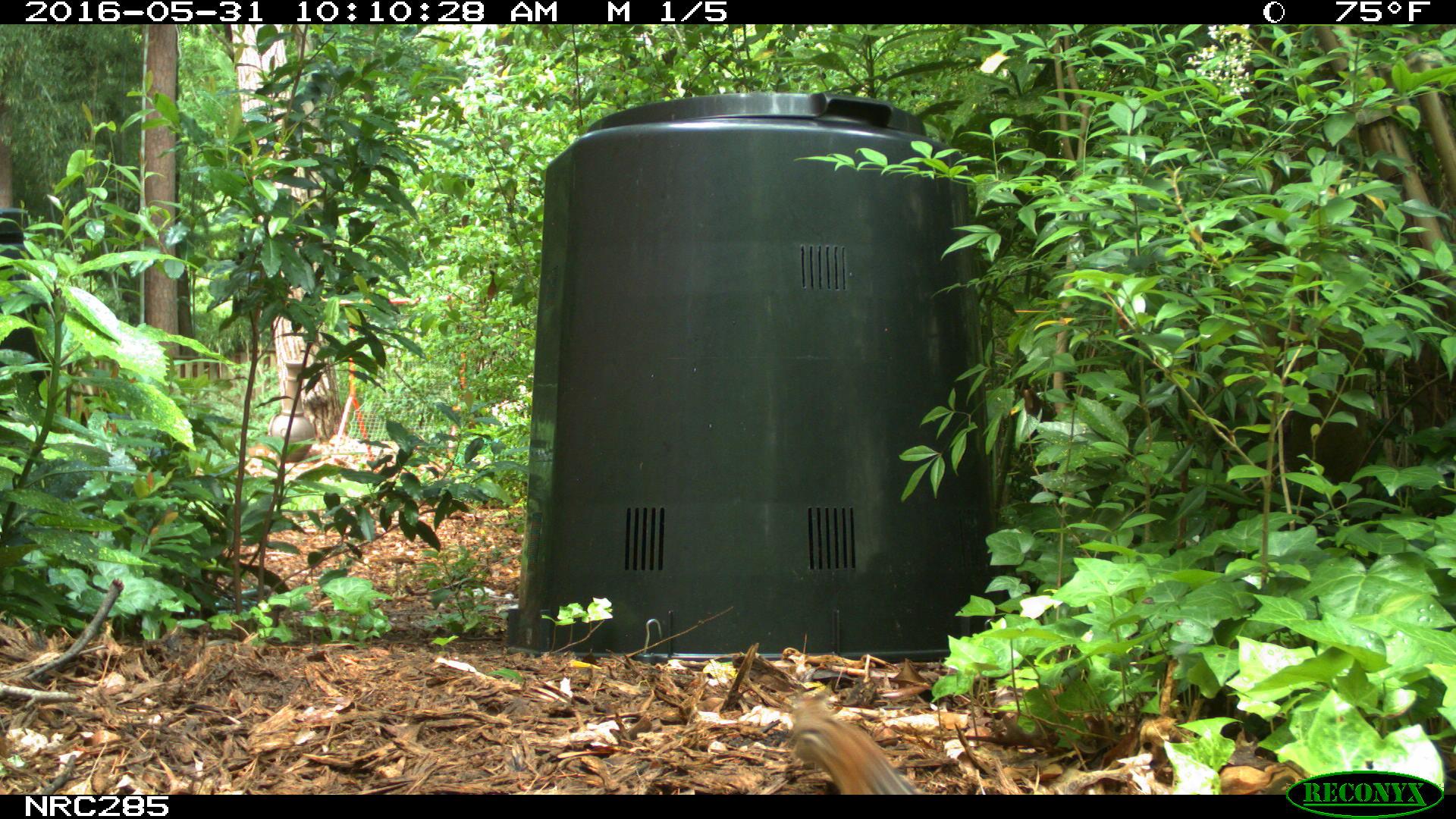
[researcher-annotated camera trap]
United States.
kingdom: Animalia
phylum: Chordata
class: Mammalia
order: Rodentia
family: Sciuridae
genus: Tamias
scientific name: Tamias striatus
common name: eastern chipmunk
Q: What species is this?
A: Eastern Chipmunk (Tamias striatus).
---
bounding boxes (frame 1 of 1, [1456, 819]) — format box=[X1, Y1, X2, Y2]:
Eastern Chipmunk: box=[779, 697, 915, 792]